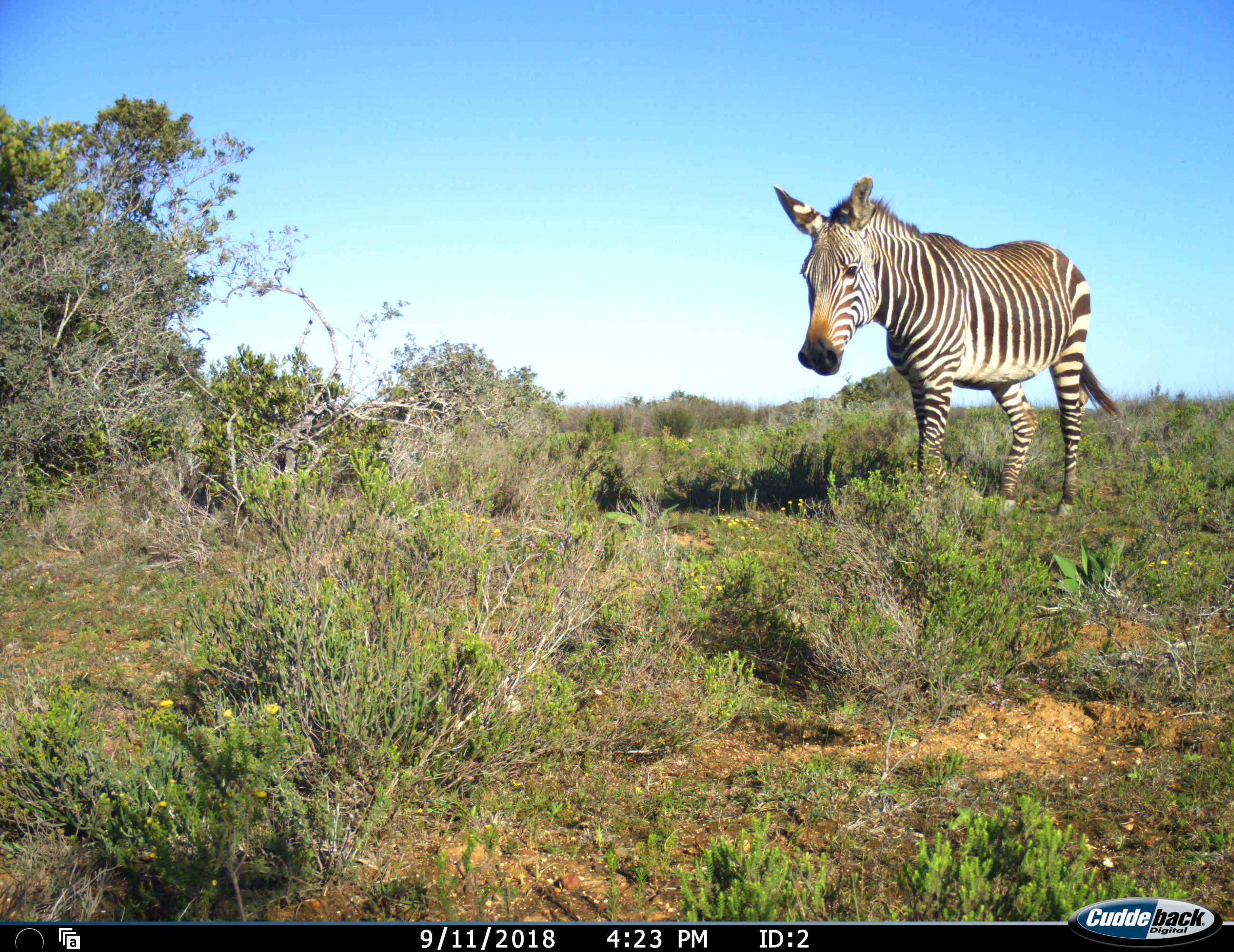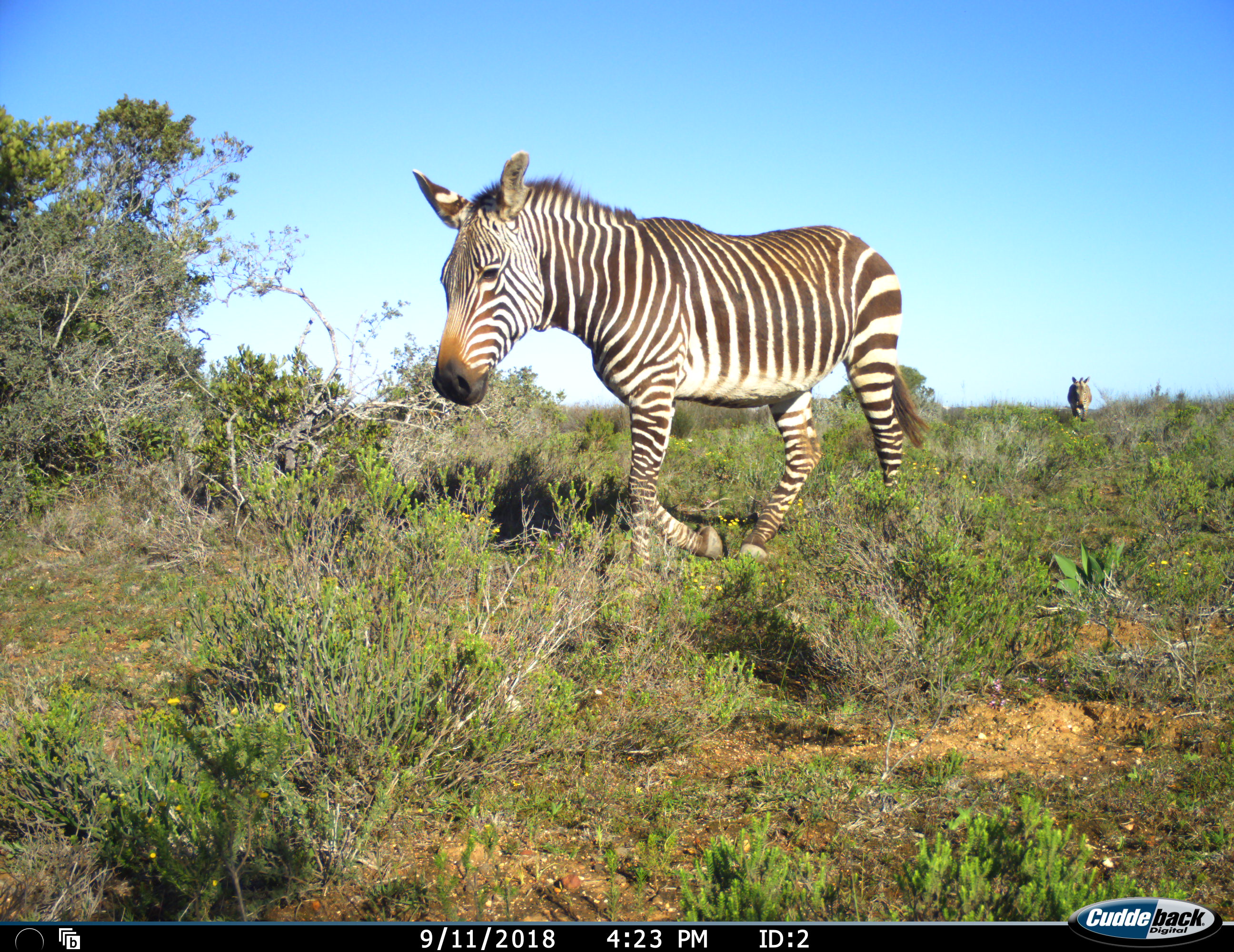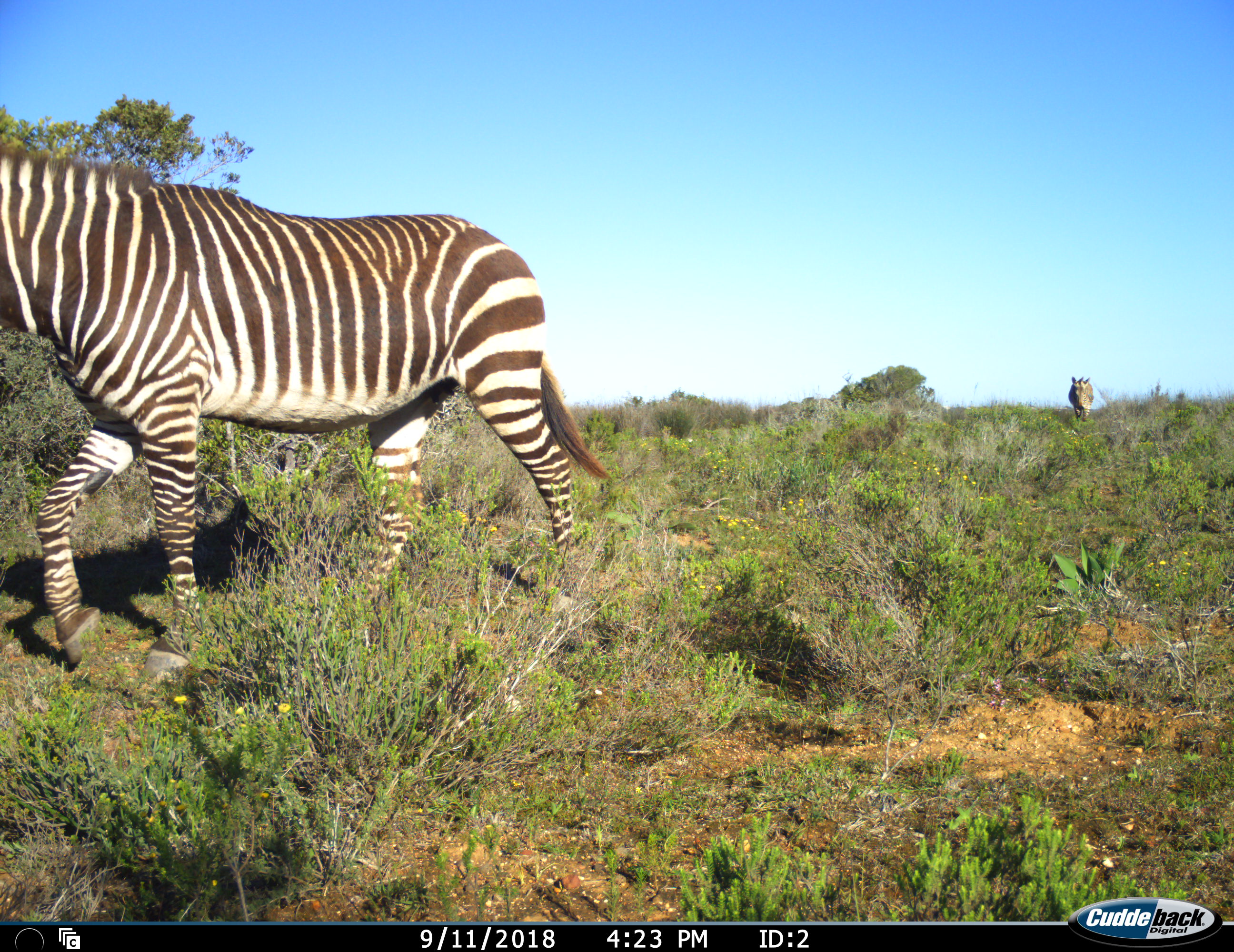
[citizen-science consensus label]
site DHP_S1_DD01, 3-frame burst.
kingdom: Animalia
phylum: Chordata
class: Mammalia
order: Perissodactyla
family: Equidae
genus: Equus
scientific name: Equus zebra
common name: mountain zebra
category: zebramountain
Zebramountain (mountain zebra) (Equus zebra), count 2. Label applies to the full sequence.